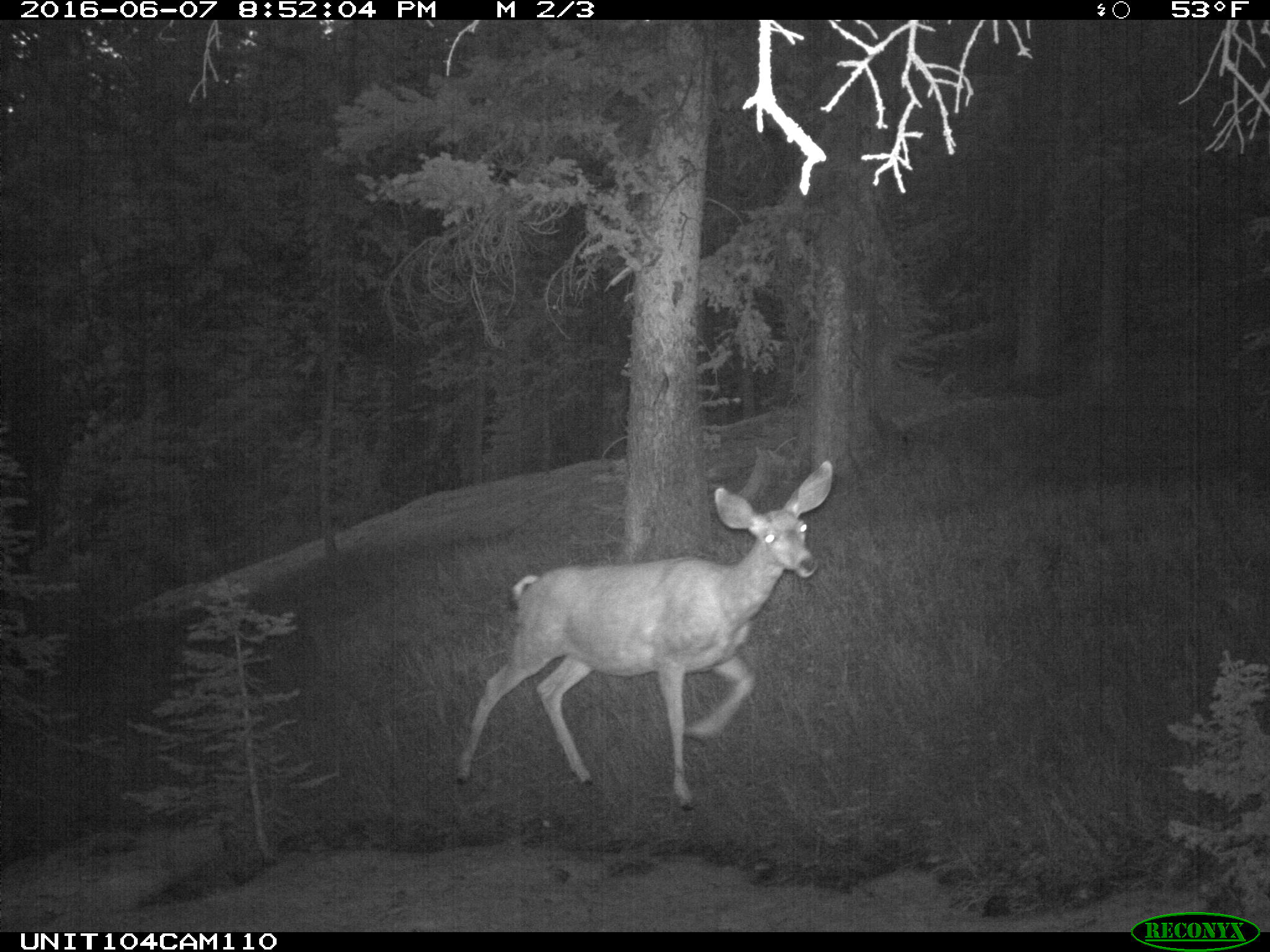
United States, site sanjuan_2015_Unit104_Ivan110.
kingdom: Animalia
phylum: Chordata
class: Mammalia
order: Artiodactyla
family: Cervidae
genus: Odocoileus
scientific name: Odocoileus hemionus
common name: mule deer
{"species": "Odocoileus hemionus (mule deer)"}